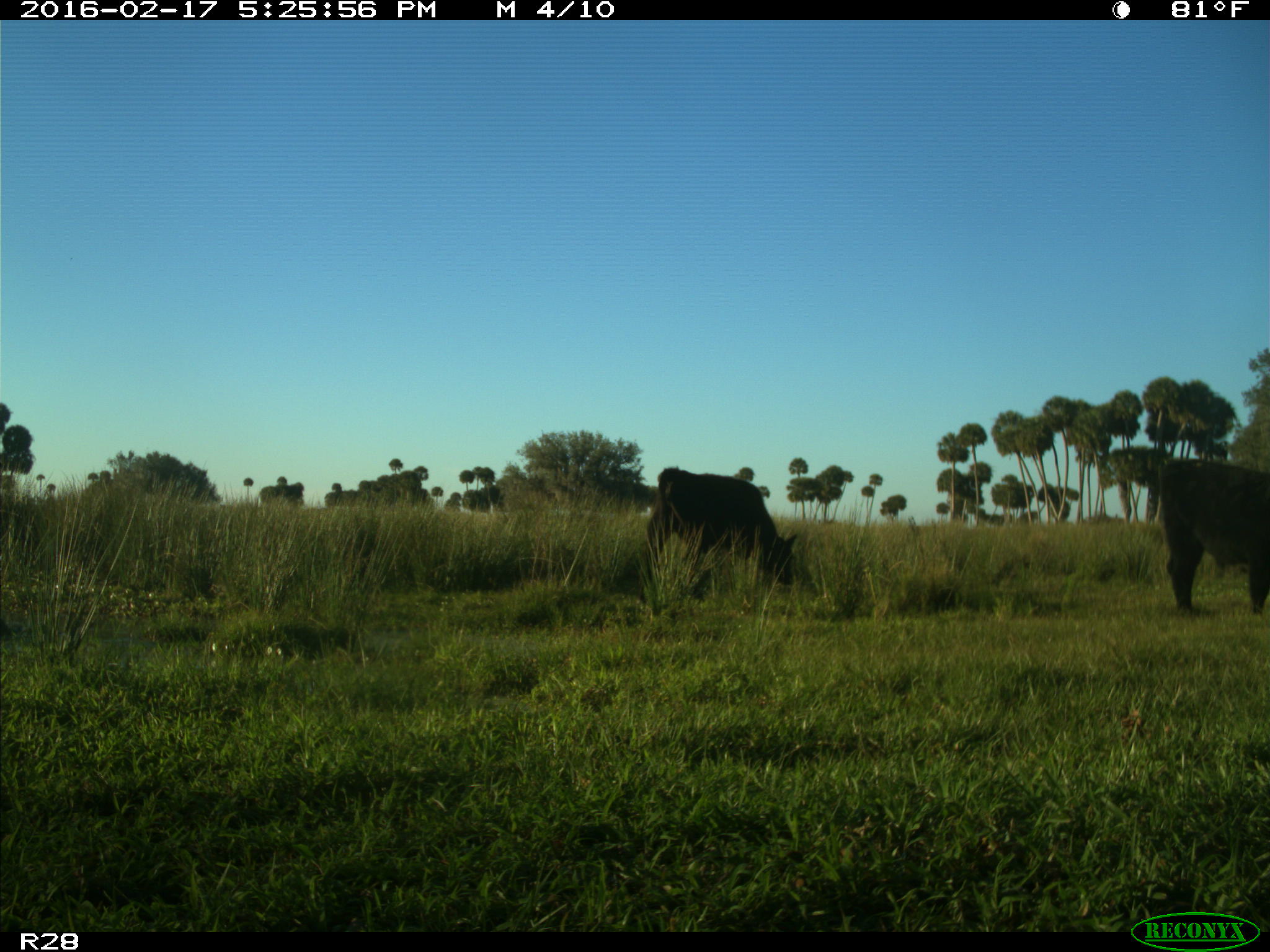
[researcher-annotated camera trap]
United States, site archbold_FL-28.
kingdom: Animalia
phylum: Chordata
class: Mammalia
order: Artiodactyla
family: Bovidae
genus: Bos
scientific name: Bos taurus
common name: domestic cow